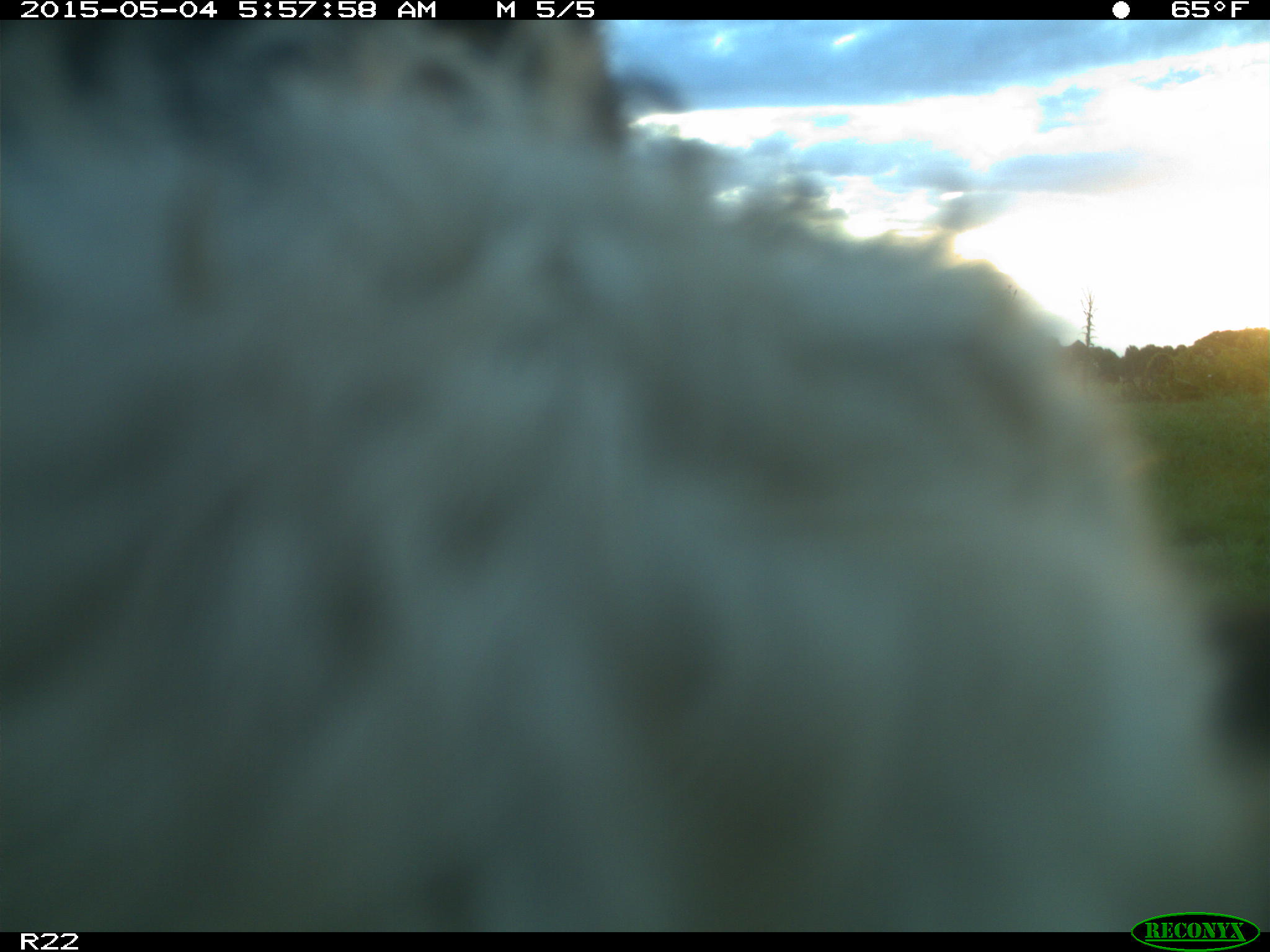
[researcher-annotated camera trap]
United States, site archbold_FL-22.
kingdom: Animalia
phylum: Chordata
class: Mammalia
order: Artiodactyla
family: Bovidae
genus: Bos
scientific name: Bos taurus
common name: domestic cow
Bos taurus (domestic cow).